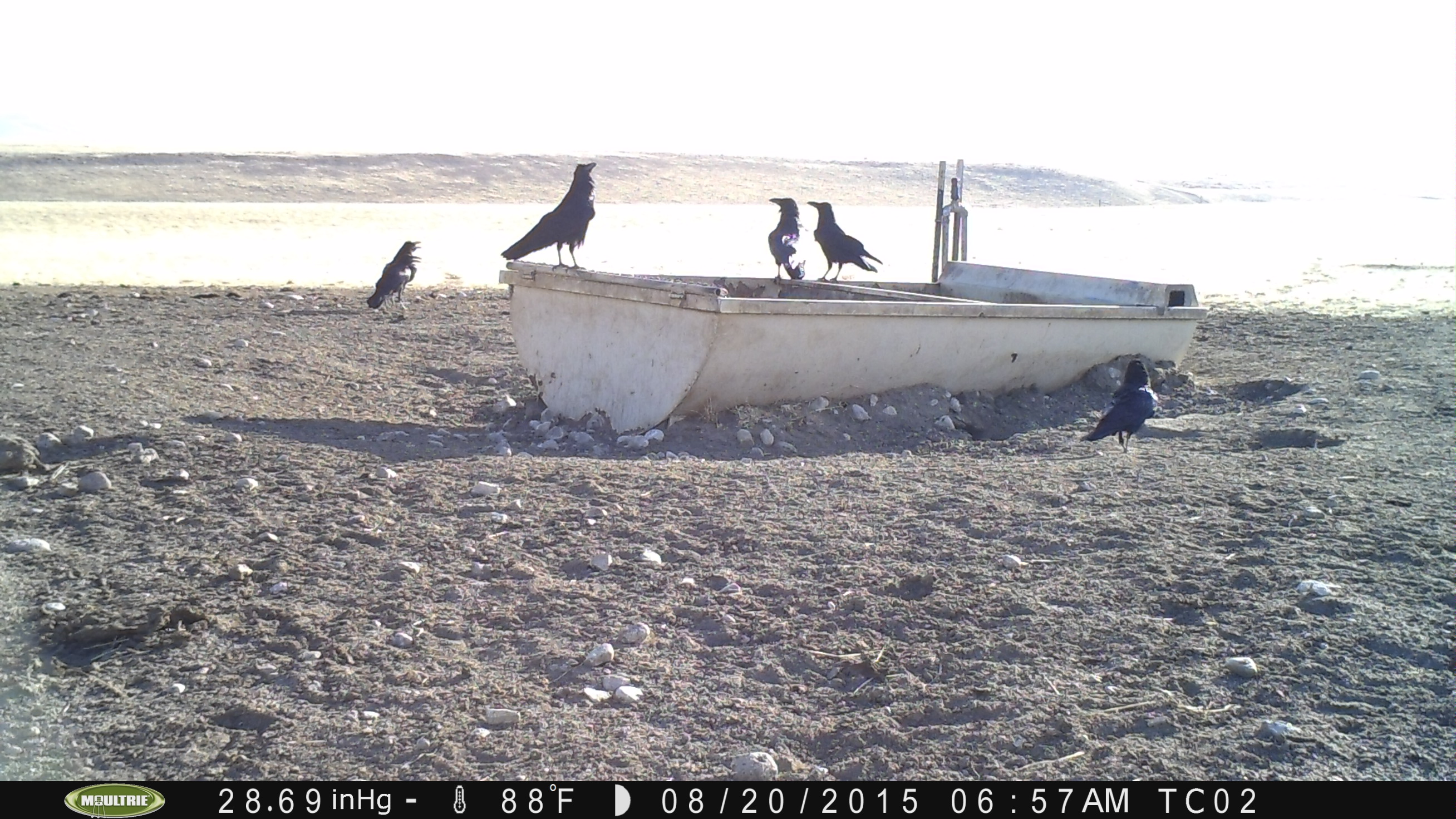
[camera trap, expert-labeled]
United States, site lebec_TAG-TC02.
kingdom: Animalia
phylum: Chordata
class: Aves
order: Passeriformes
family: Corvidae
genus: Corvus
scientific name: Corvus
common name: crows and ravens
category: unidentified corvus